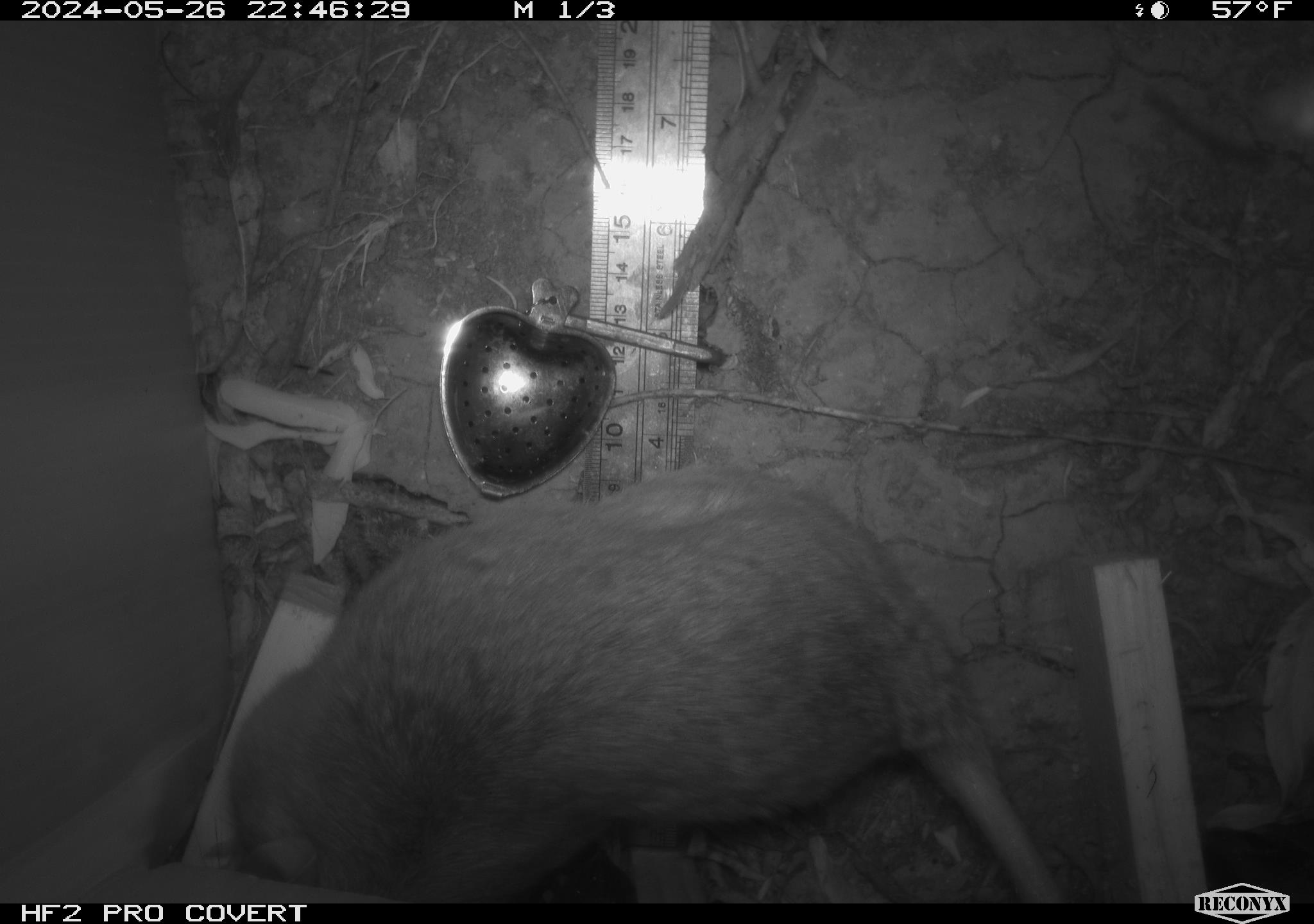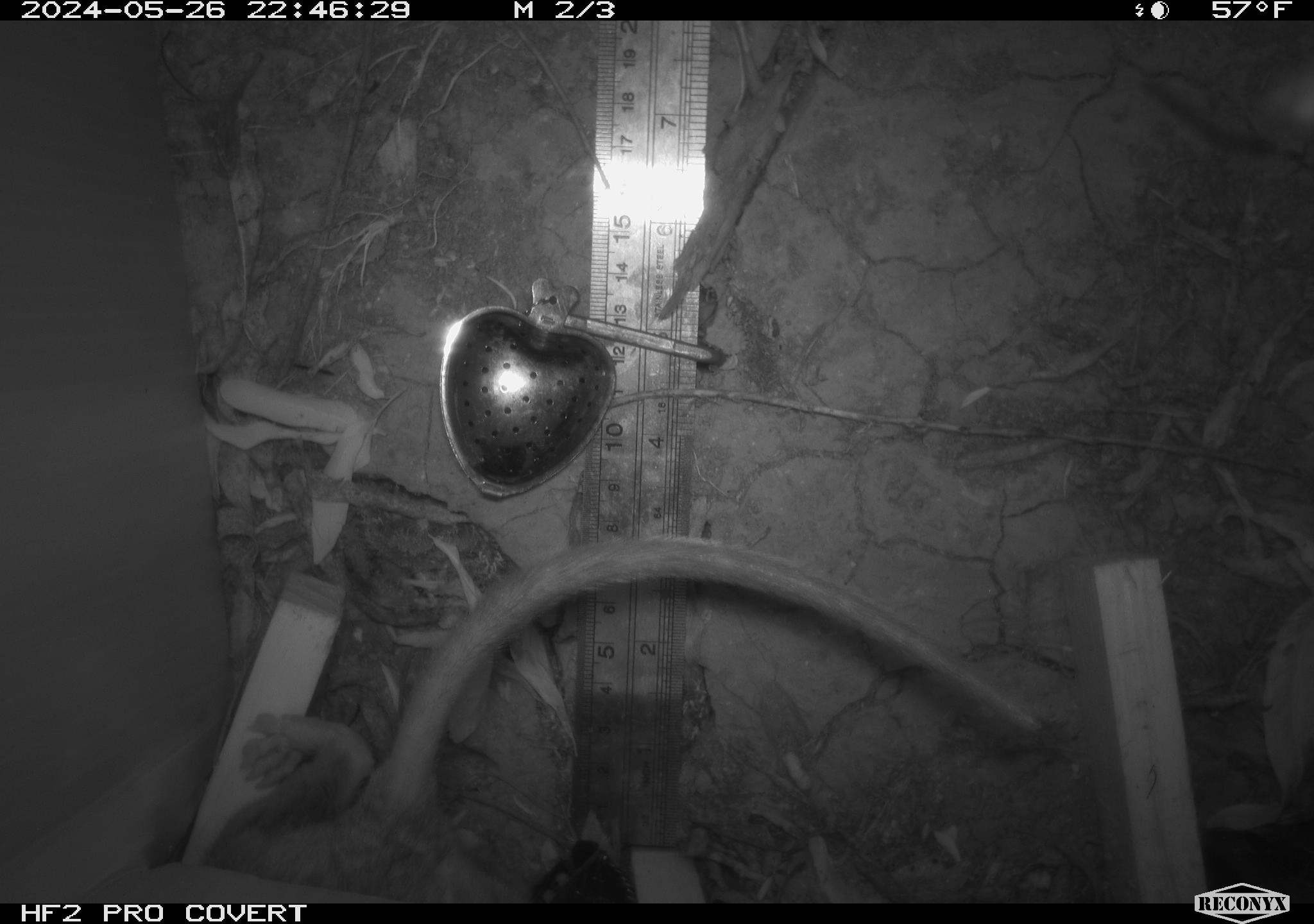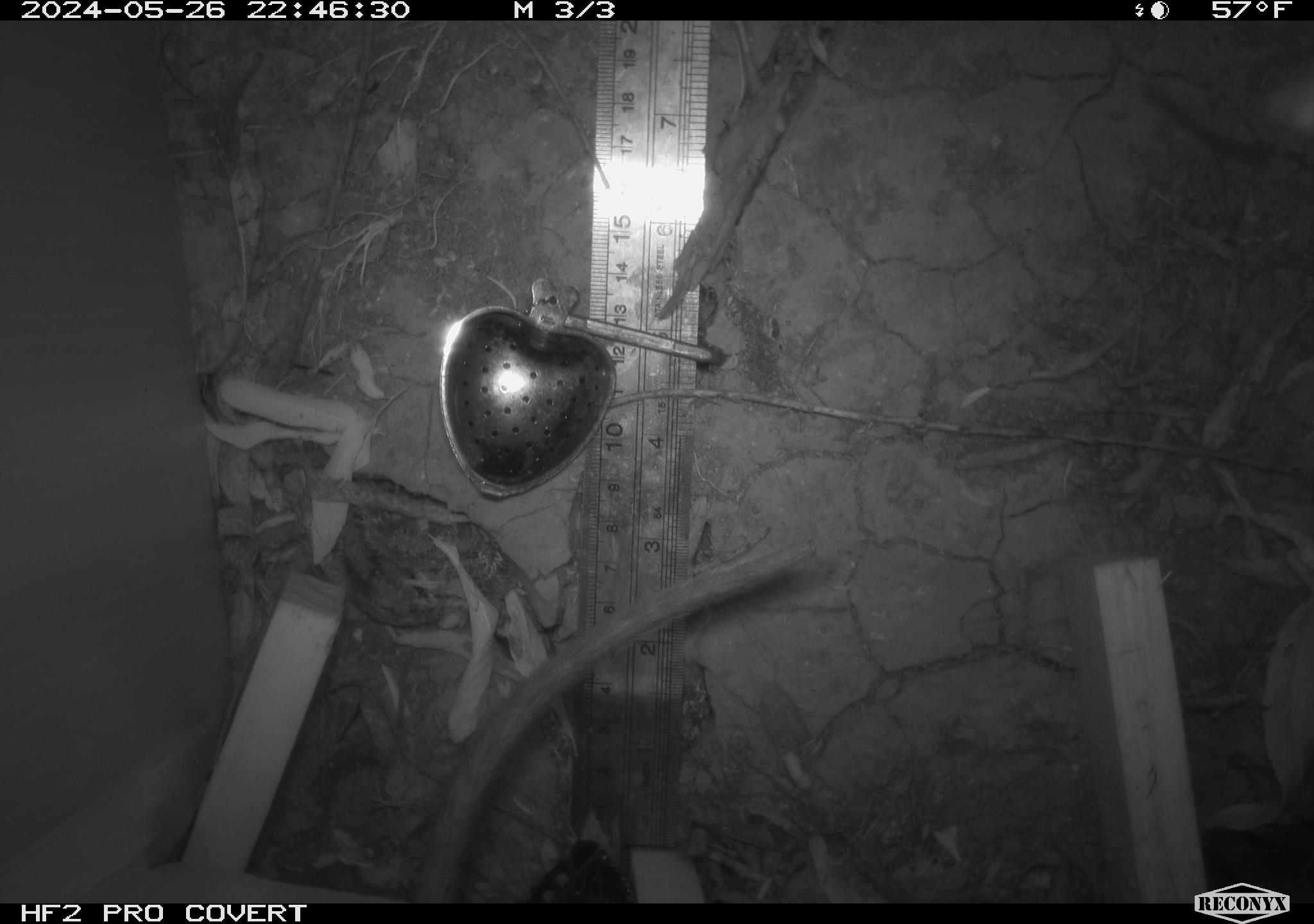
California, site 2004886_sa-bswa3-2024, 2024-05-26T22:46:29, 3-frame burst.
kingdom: Animalia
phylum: Chordata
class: Mammalia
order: Rodentia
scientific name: Rodentia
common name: woodrat or rat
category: woodrat or rat species